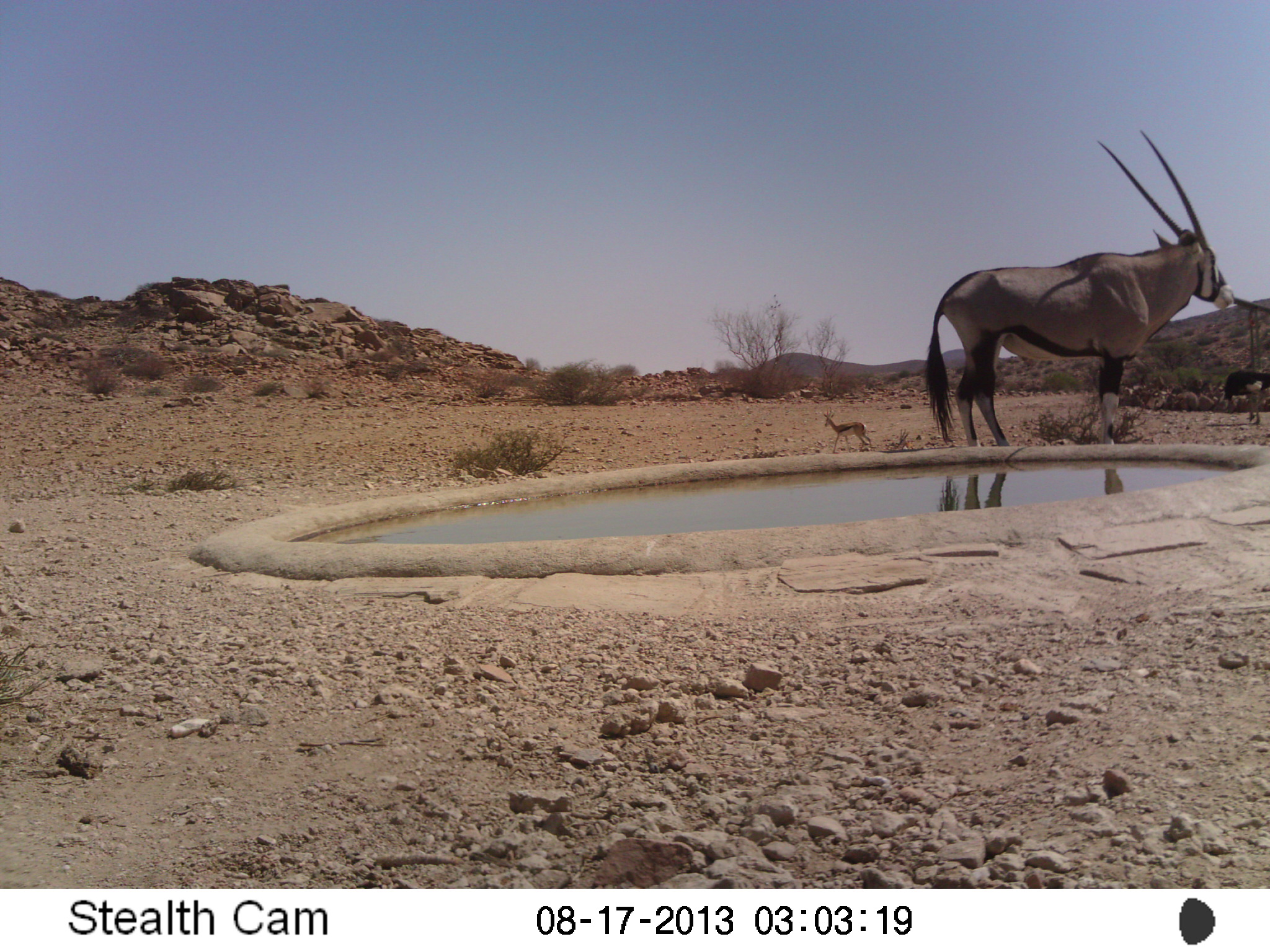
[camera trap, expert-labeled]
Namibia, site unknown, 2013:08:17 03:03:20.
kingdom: Animalia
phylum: Chordata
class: Mammalia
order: Artiodactyla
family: Bovidae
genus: Oryx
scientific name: Oryx gazella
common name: gemsbok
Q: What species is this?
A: Oryx gazella (gemsbok).